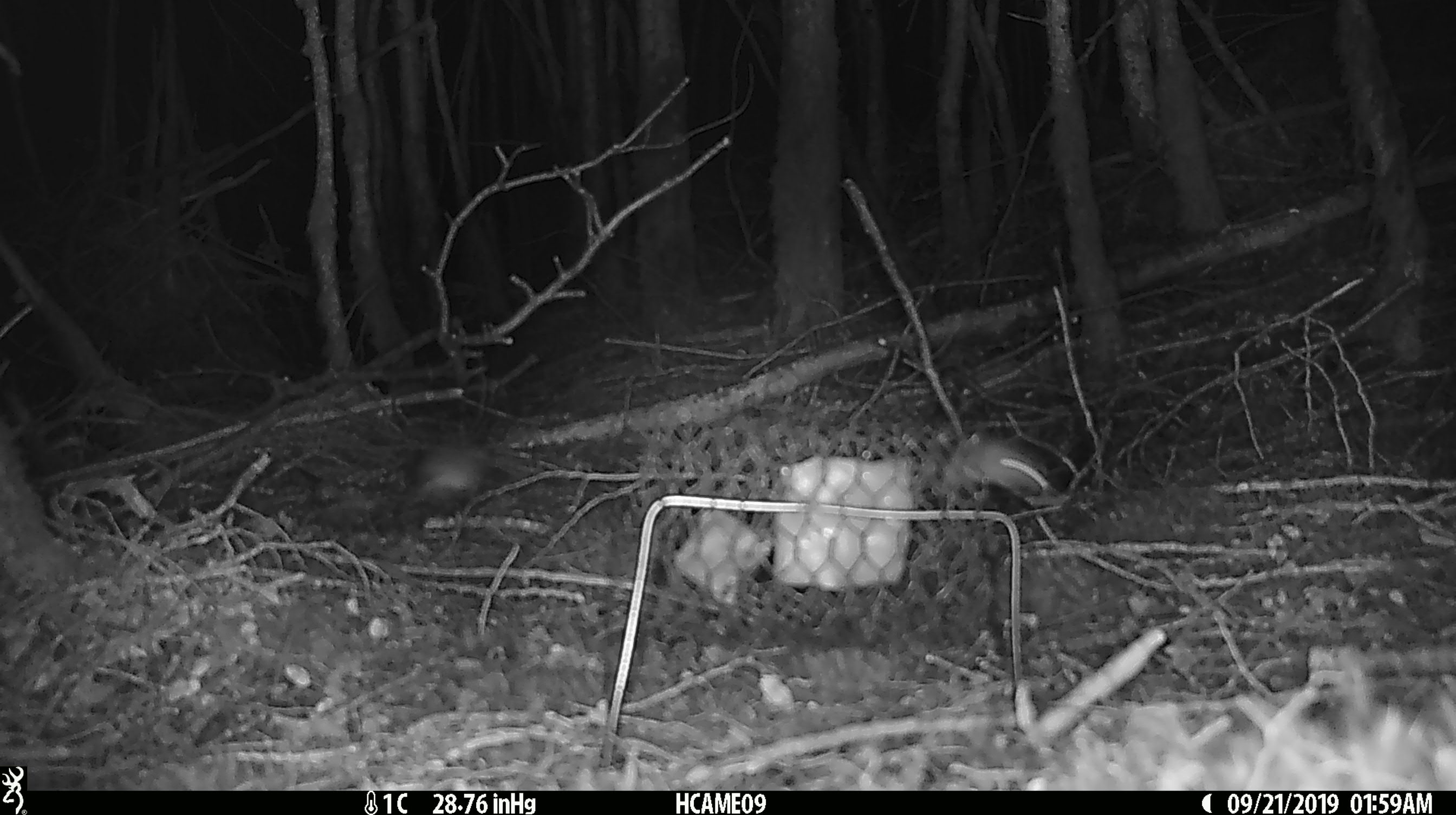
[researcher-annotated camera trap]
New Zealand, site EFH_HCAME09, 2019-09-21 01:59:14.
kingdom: Animalia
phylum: Chordata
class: Mammalia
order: Rodentia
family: Muridae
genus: Mus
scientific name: Mus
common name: mouse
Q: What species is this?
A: Mouse (Mus).